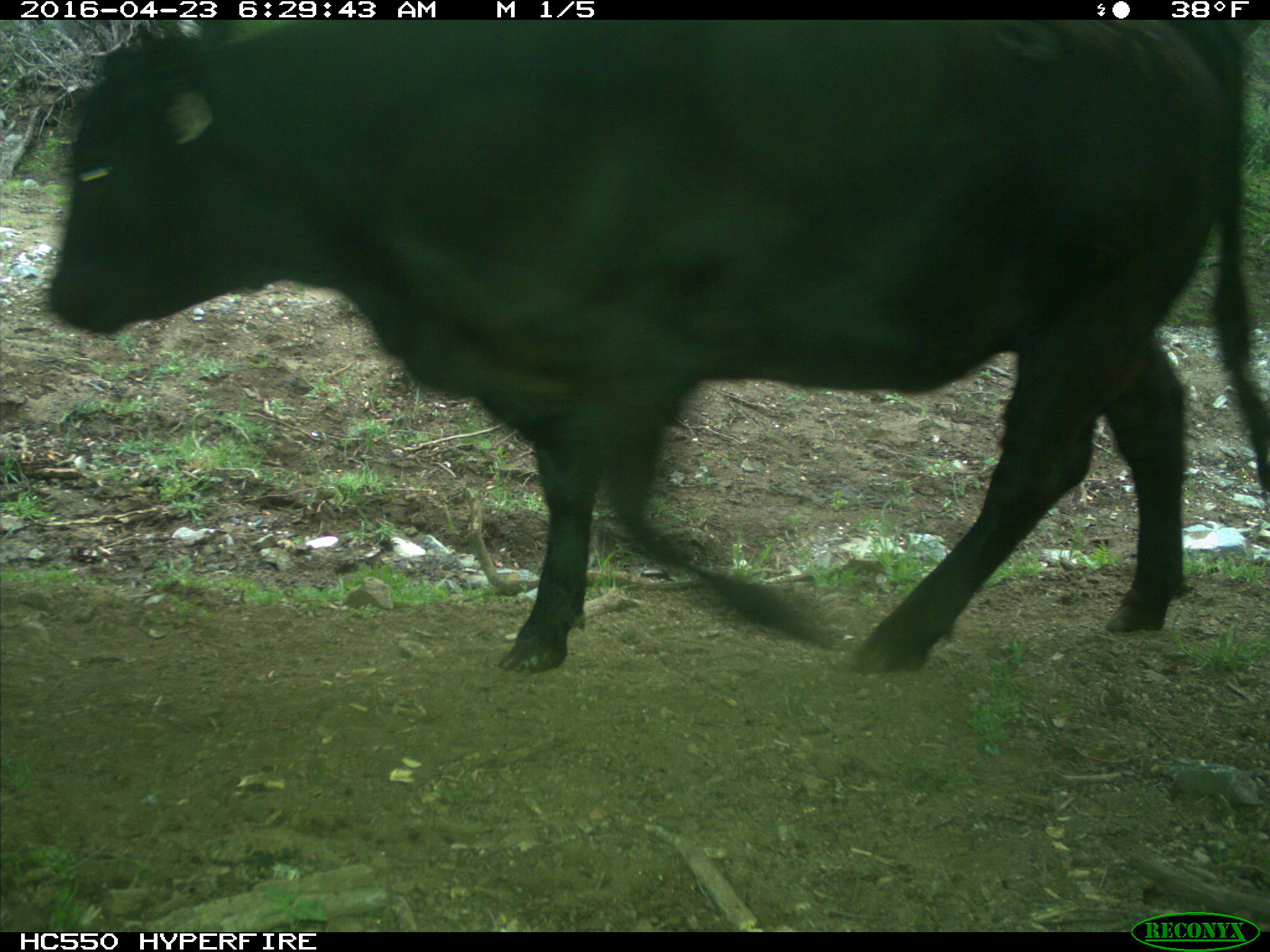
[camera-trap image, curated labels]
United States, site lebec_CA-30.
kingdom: Animalia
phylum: Chordata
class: Mammalia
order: Artiodactyla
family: Bovidae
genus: Bos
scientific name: Bos taurus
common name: domestic cow